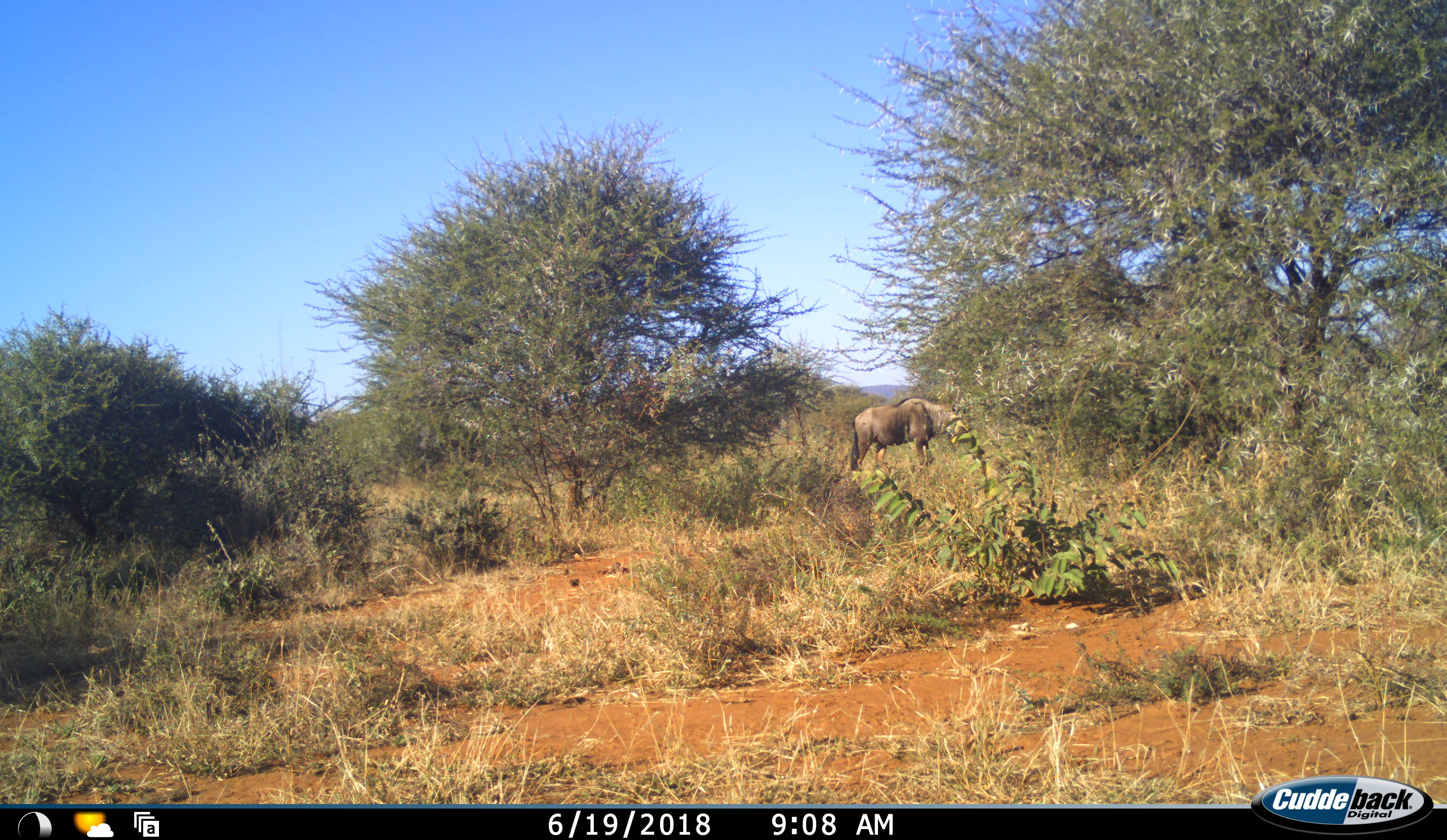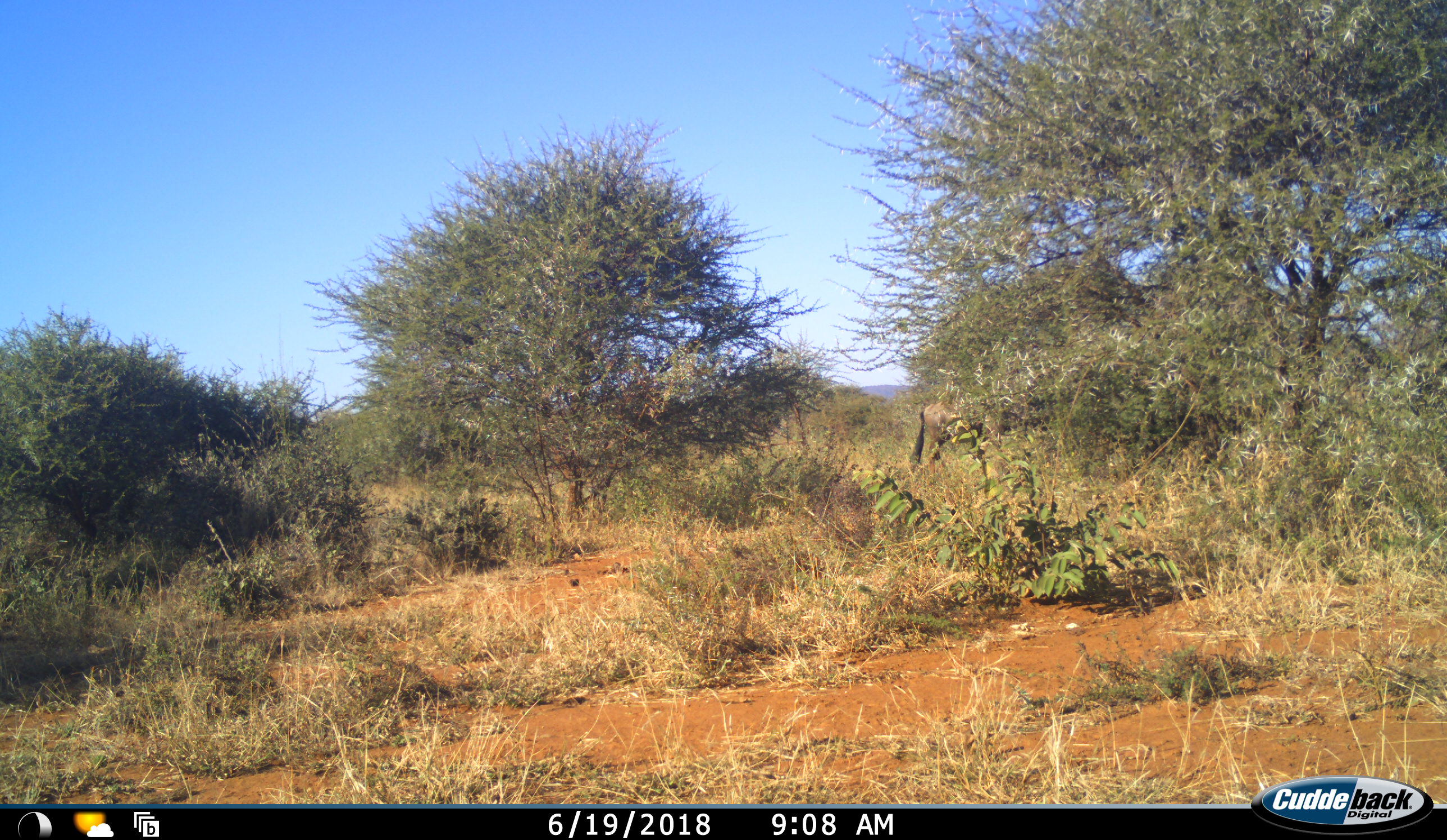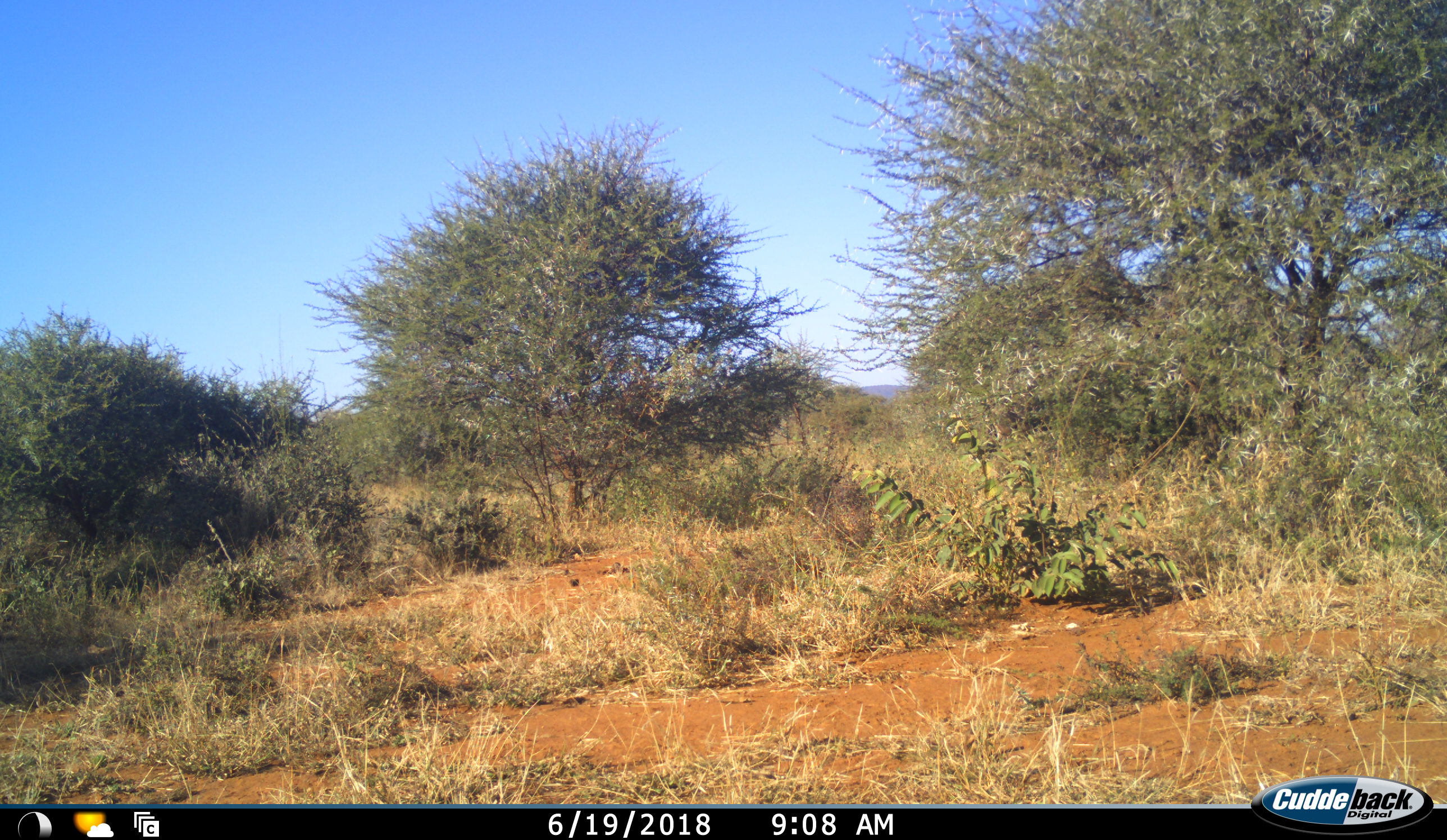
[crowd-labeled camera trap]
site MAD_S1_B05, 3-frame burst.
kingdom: Animalia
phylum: Chordata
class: Mammalia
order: Artiodactyla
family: Bovidae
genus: Connochaetes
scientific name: Connochaetes taurinus taurinus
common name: blue wildebeest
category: wildebeestblue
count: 1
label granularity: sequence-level